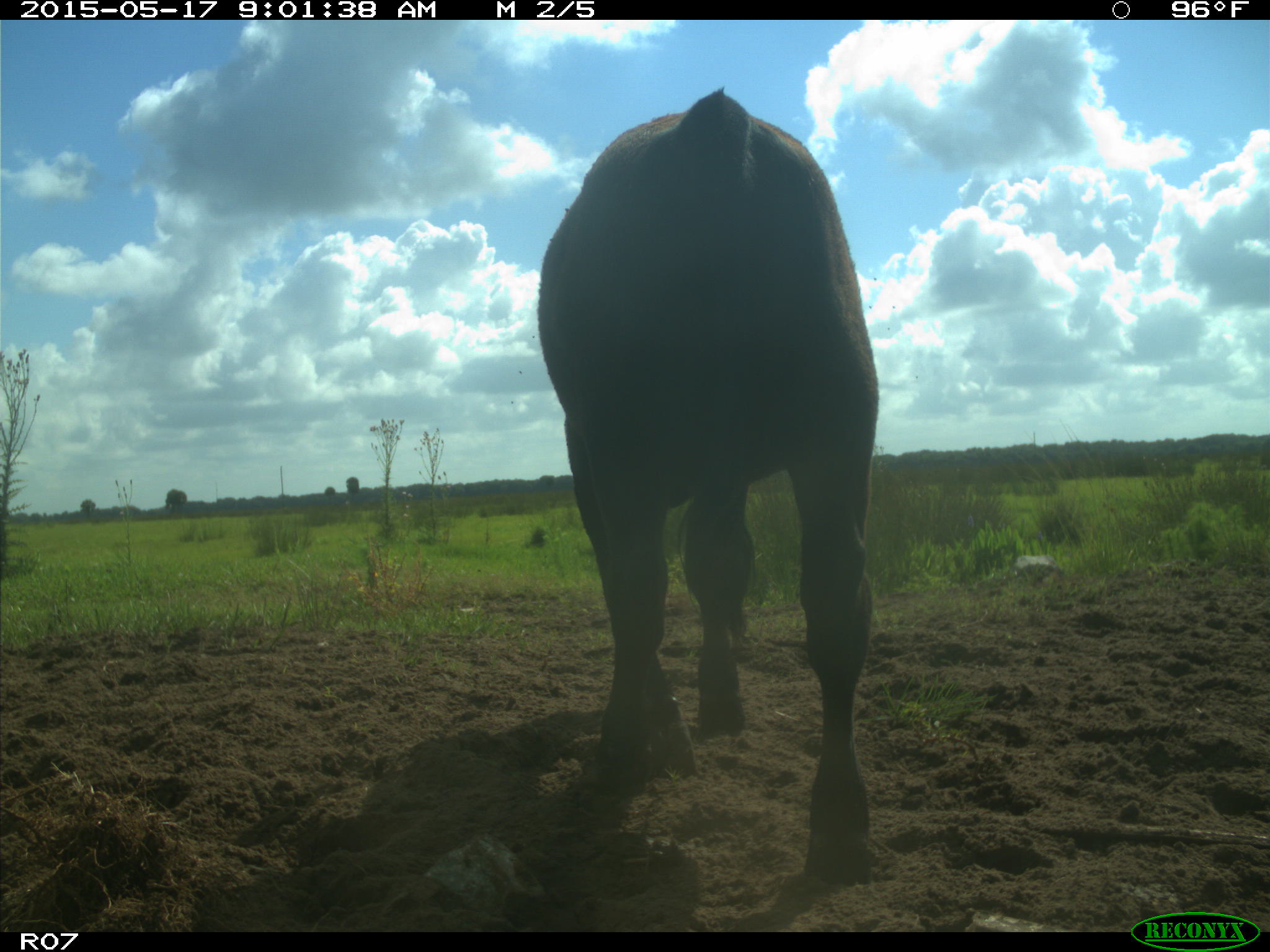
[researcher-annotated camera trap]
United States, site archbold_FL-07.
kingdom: Animalia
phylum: Chordata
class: Mammalia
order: Artiodactyla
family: Bovidae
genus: Bos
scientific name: Bos taurus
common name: domestic cow